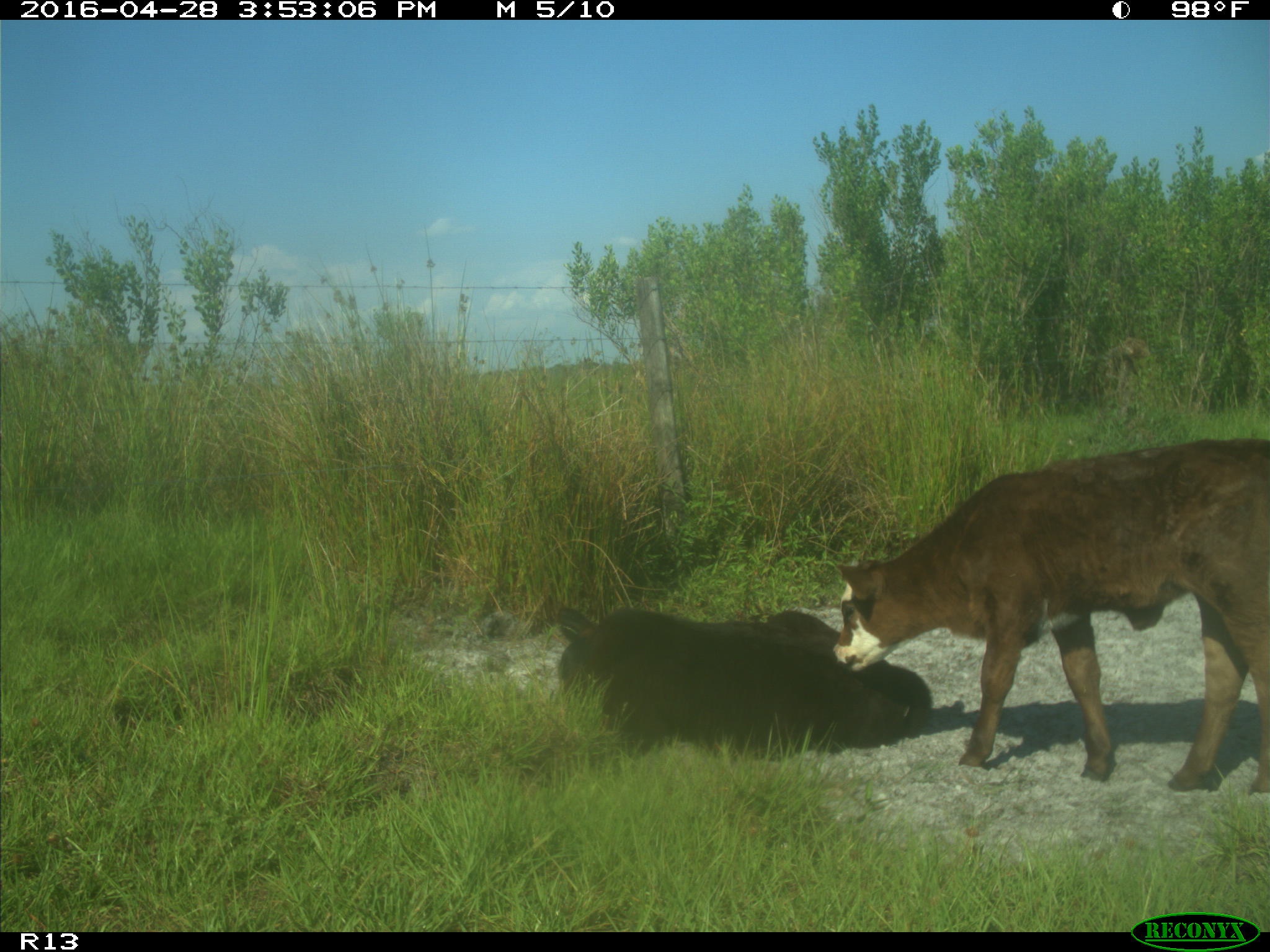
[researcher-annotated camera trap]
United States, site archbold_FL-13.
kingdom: Animalia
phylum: Chordata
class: Mammalia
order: Artiodactyla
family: Bovidae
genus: Bos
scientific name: Bos taurus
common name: domestic cow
Bos taurus (domestic cow).